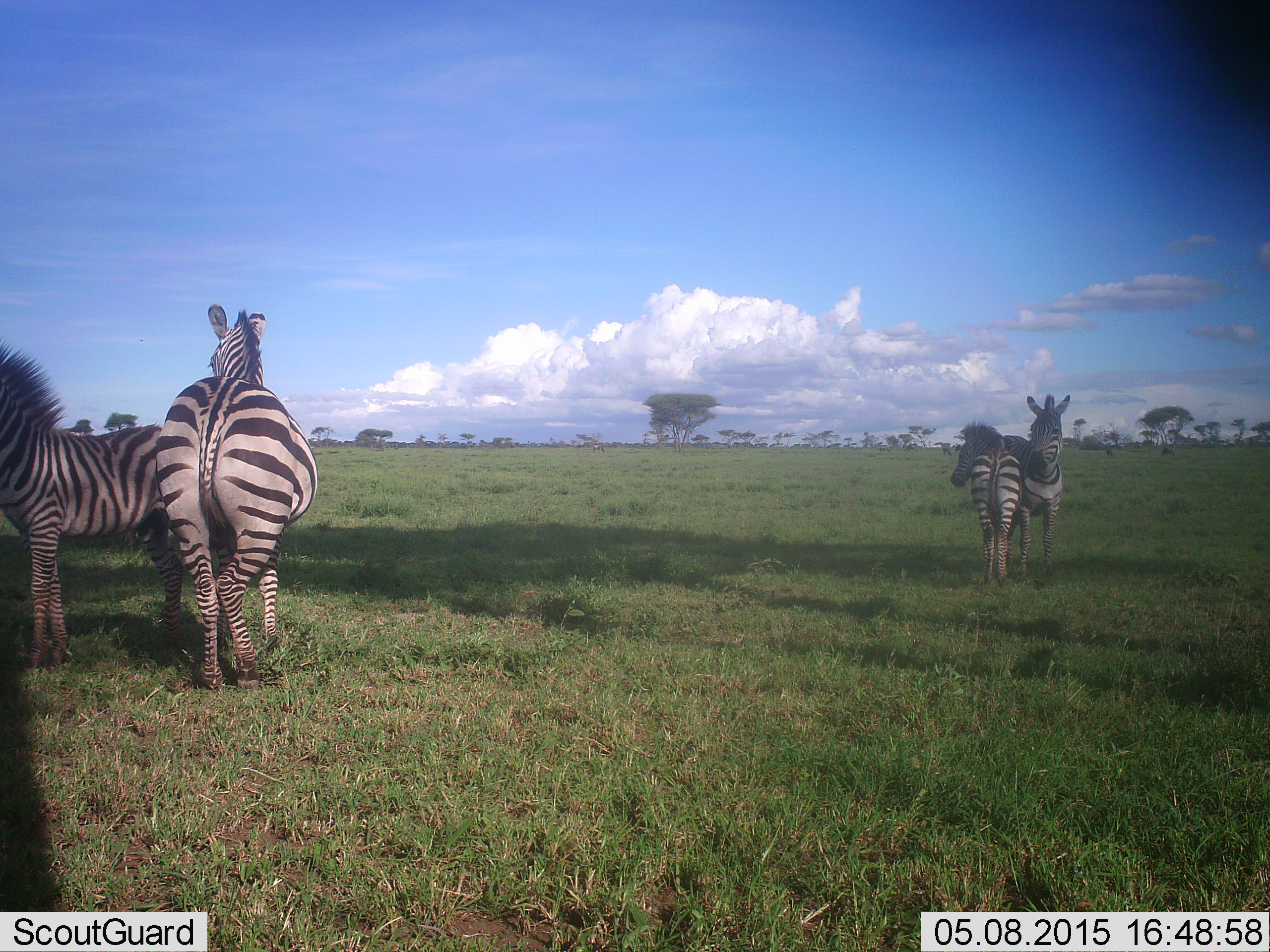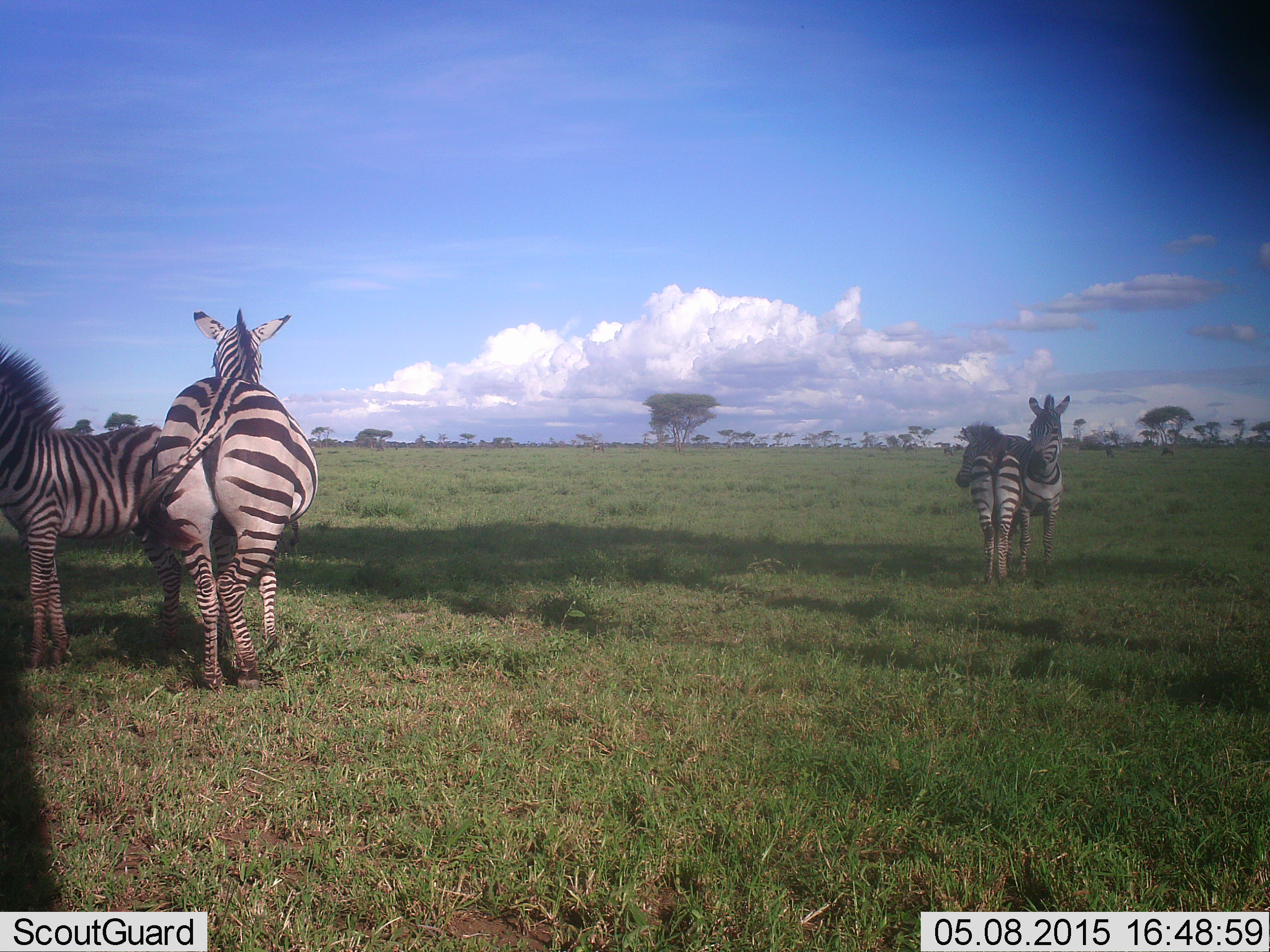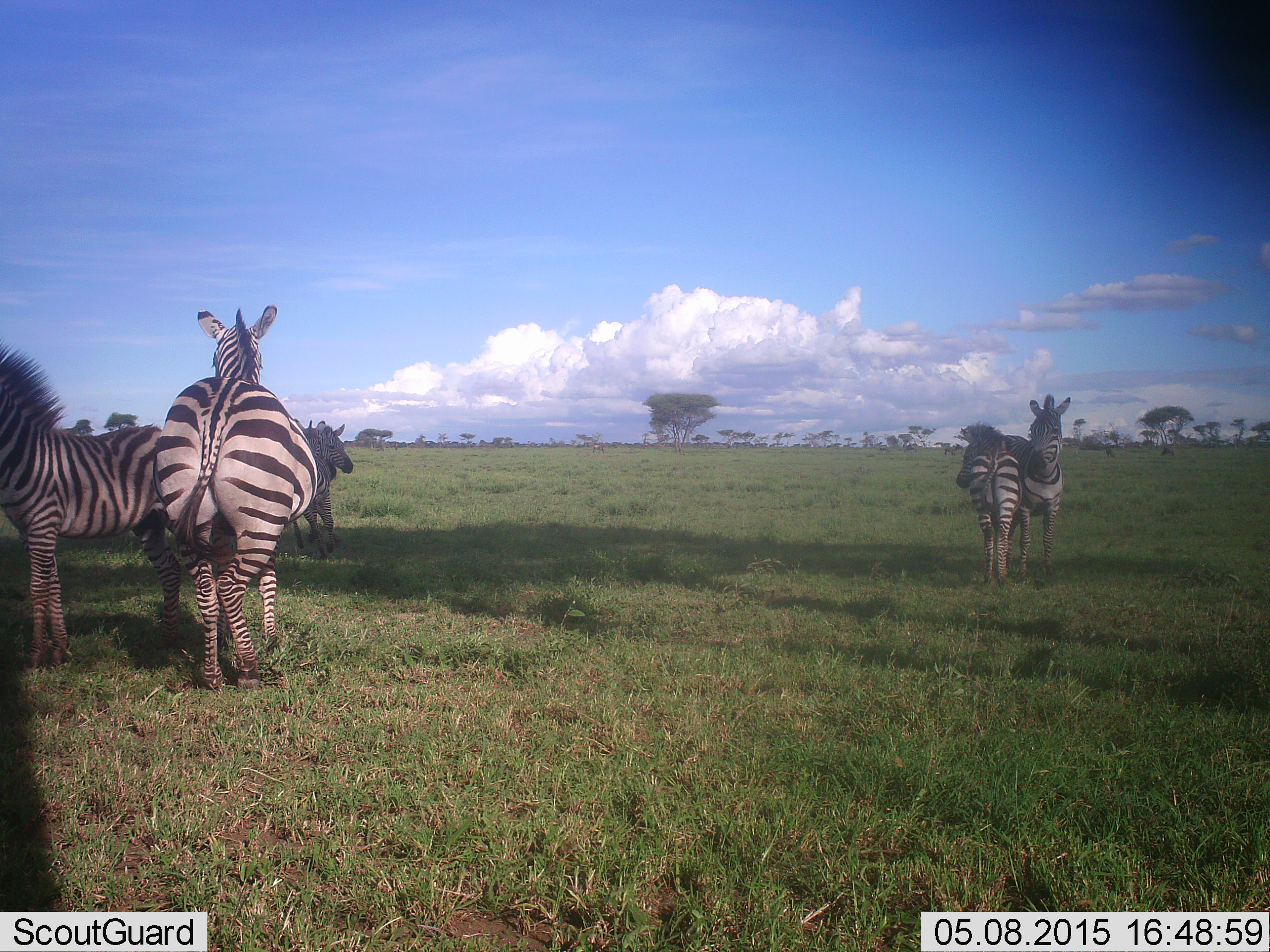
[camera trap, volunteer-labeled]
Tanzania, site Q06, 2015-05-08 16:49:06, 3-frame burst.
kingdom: Animalia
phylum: Chordata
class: Mammalia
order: Perissodactyla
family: Equidae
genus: Equus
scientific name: Equus quagga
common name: plains zebra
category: zebra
Zebra (plains zebra) (Equus quagga), count 5. Behavior (volunteer vote fractions): standing 90%, resting 10%, moving 40%, interacting 40%. Young present (vote fraction): 40%. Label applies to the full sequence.